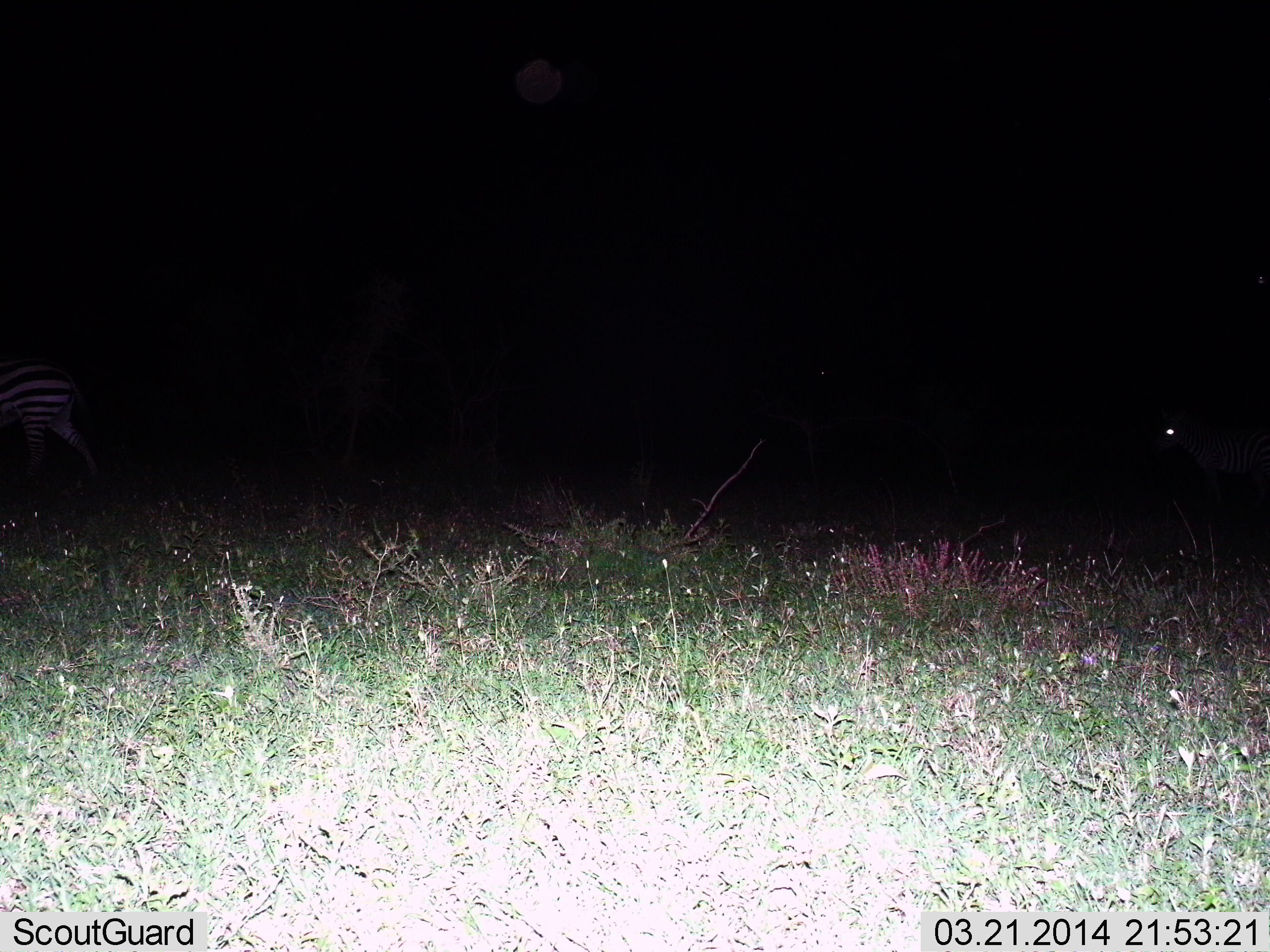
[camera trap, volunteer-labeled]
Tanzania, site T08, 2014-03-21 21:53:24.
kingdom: Animalia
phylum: Chordata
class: Mammalia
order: Perissodactyla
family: Equidae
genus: Equus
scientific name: Equus quagga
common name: plains zebra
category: zebra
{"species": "zebra (plains zebra) (Equus quagga)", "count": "2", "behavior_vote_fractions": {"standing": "80%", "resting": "0%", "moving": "40%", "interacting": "0%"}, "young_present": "10%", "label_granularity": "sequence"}